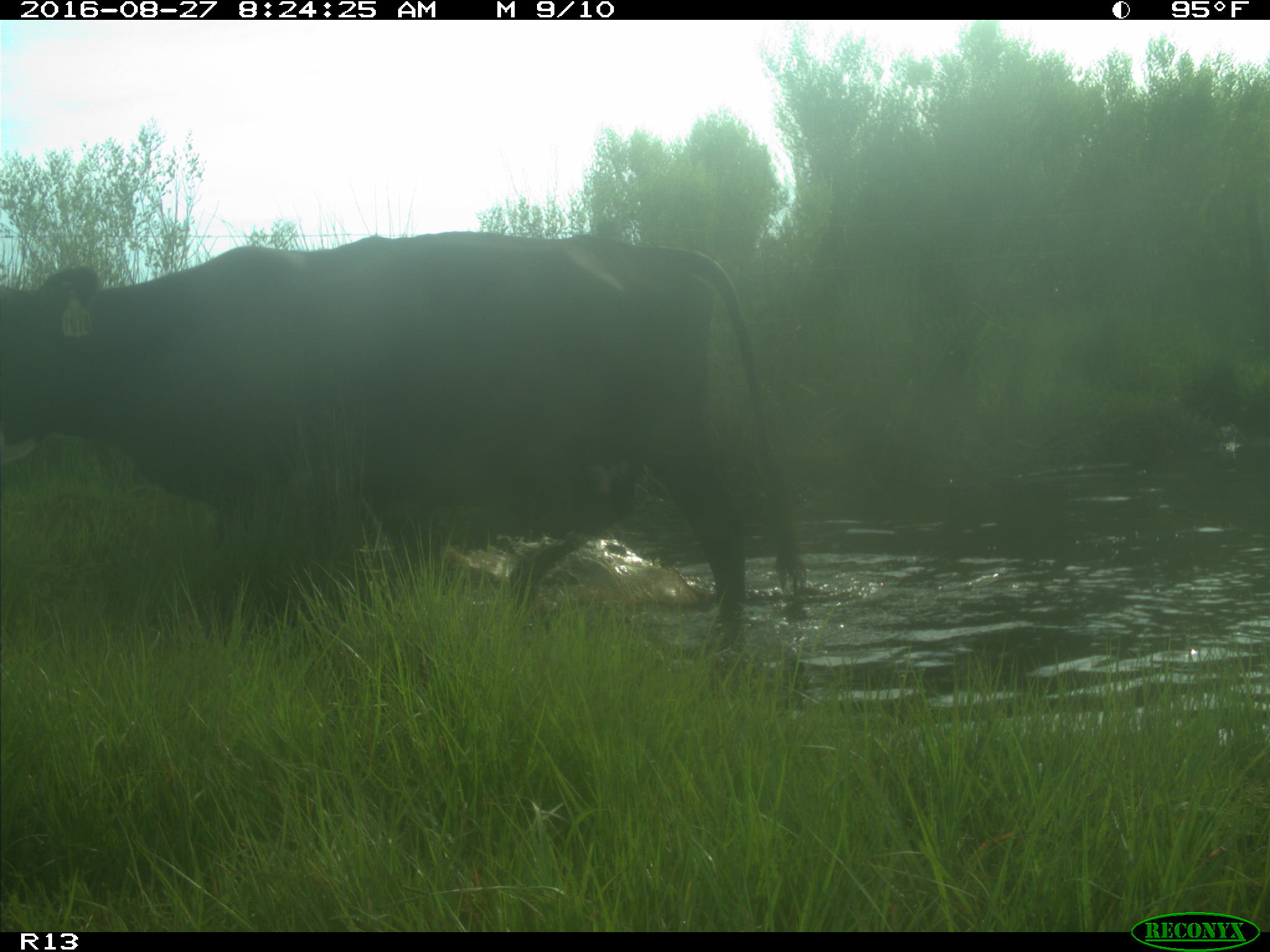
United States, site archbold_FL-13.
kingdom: Animalia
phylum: Chordata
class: Mammalia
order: Artiodactyla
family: Bovidae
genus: Bos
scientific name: Bos taurus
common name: domestic cow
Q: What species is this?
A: Bos taurus (domestic cow).